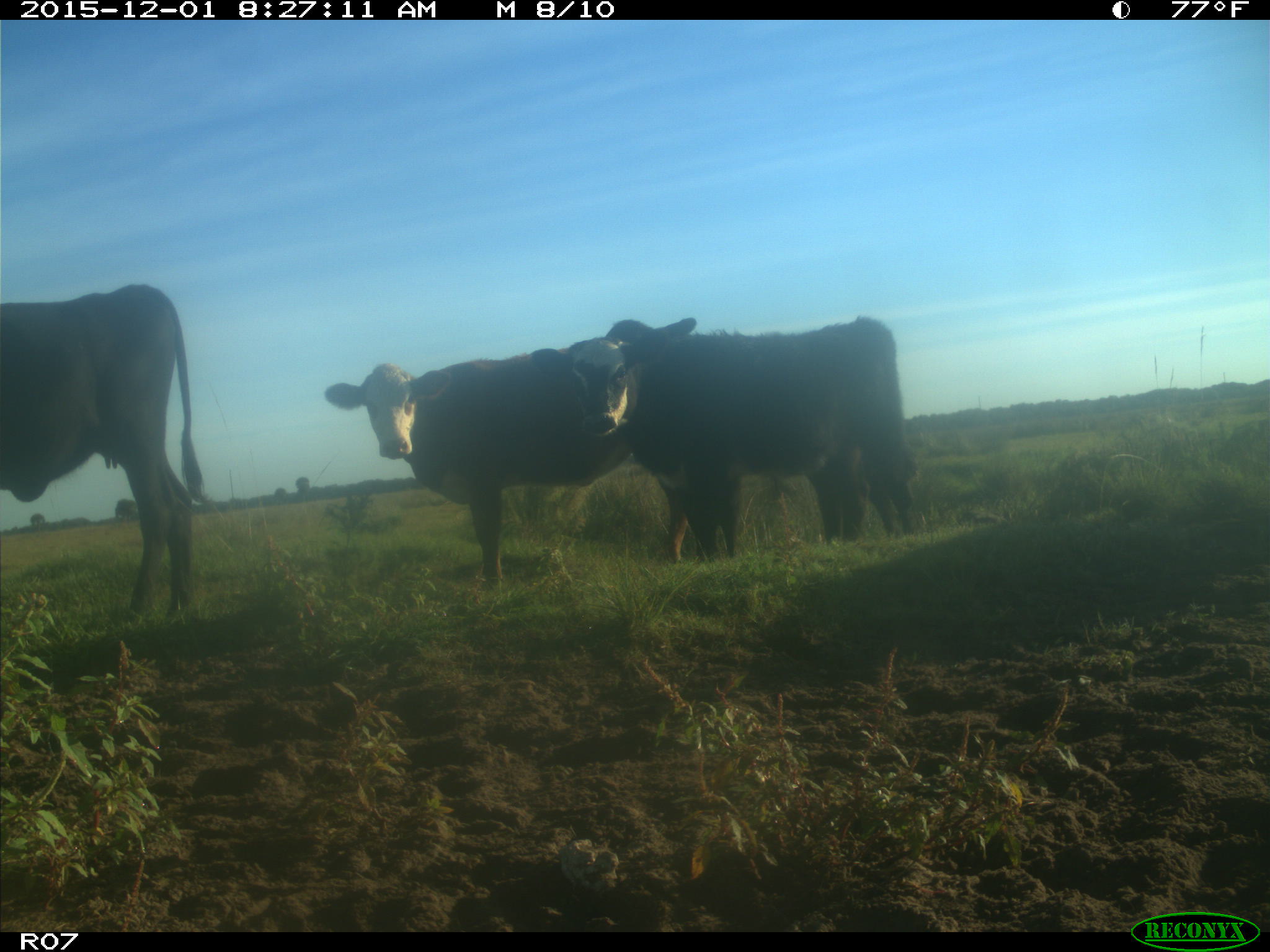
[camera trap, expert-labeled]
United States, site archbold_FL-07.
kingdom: Animalia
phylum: Chordata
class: Mammalia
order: Artiodactyla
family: Bovidae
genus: Bos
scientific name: Bos taurus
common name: domestic cow